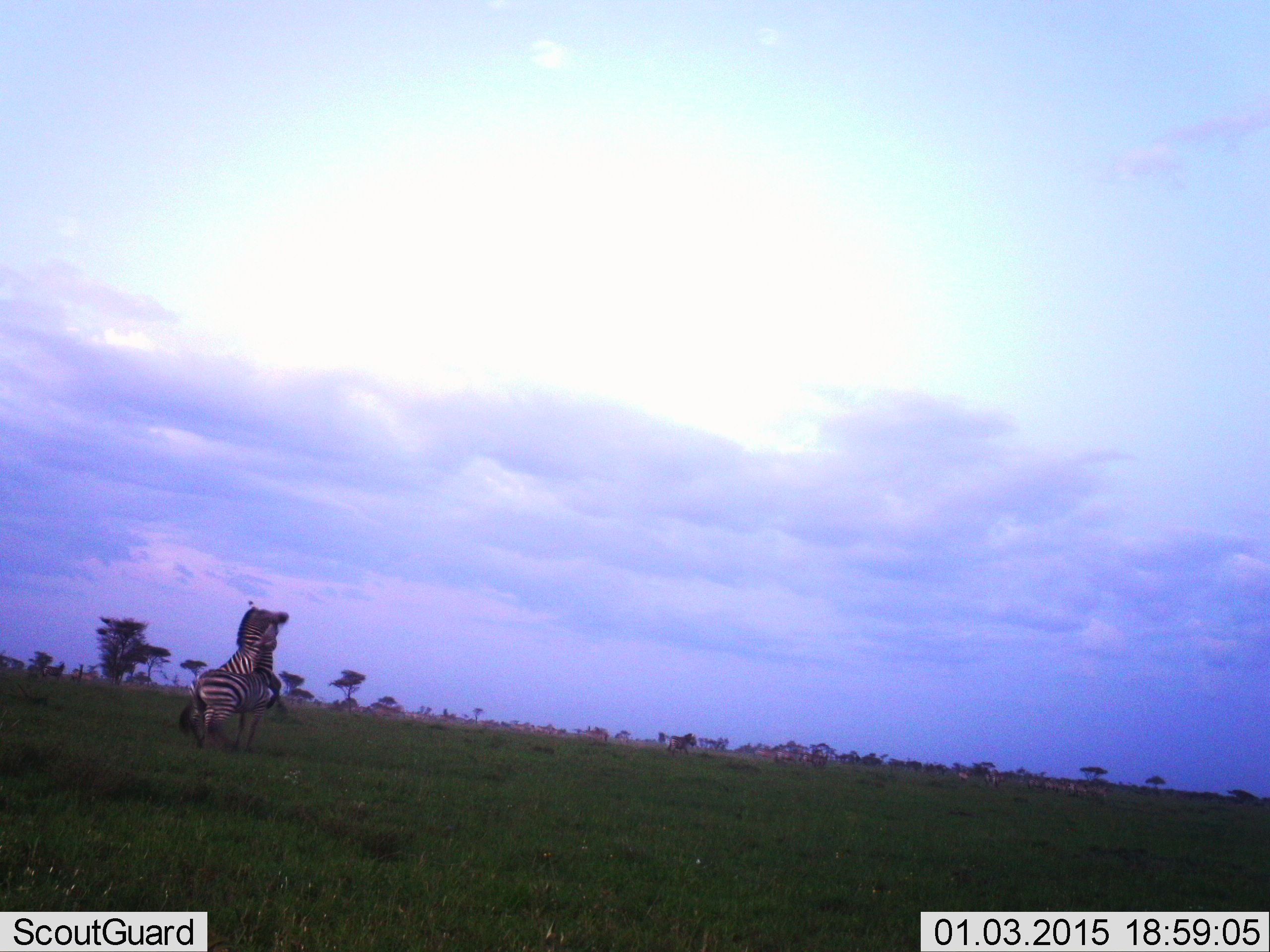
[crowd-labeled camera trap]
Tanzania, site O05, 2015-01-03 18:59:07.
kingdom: Animalia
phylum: Chordata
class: Mammalia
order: Perissodactyla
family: Equidae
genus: Equus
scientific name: Equus quagga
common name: plains zebra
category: zebra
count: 2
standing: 0%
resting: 0%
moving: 10%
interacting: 100%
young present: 0%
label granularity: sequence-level